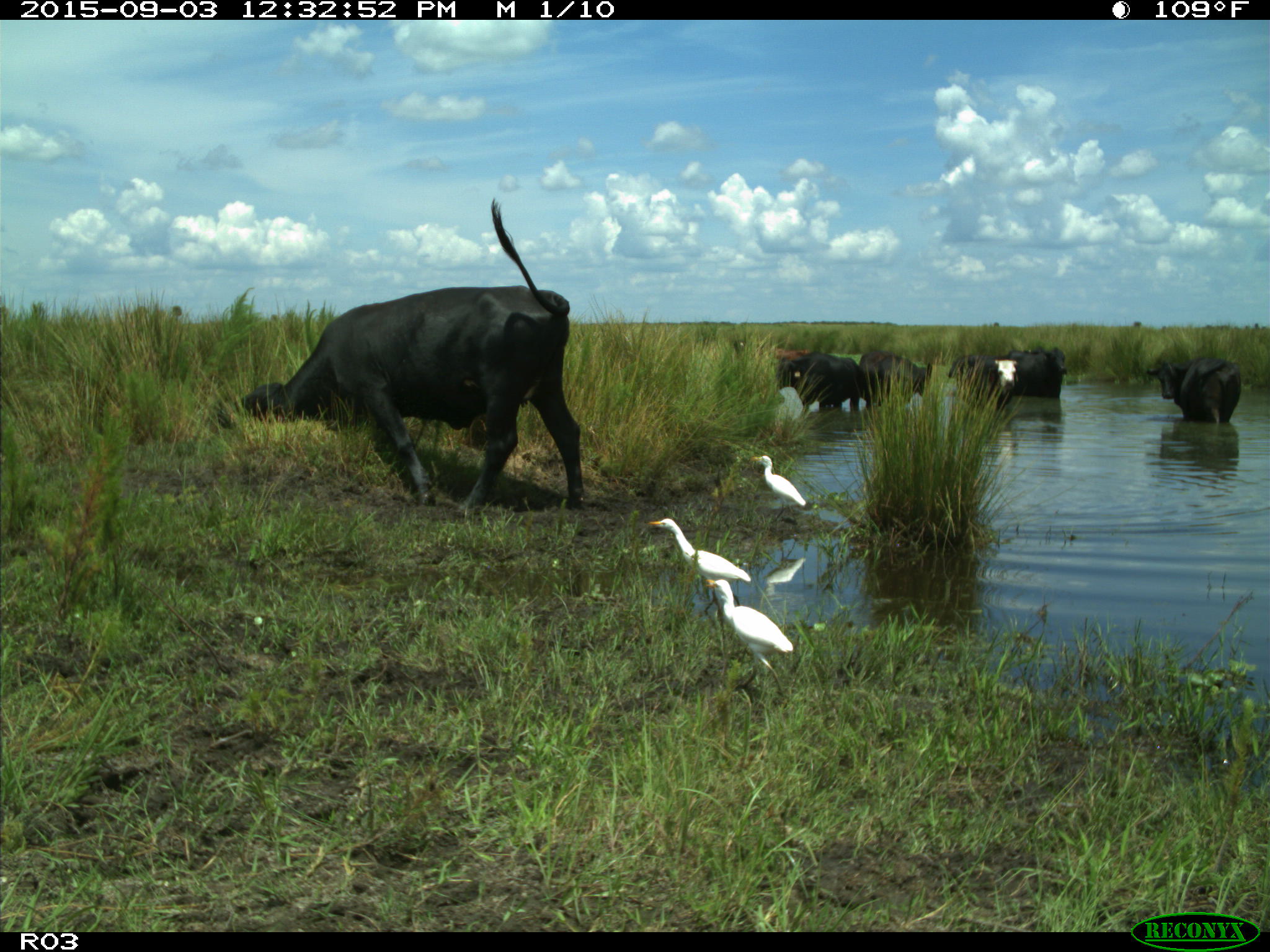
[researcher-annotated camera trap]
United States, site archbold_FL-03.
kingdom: Animalia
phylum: Chordata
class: Mammalia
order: Artiodactyla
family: Bovidae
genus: Bos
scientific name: Bos taurus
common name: domestic cow